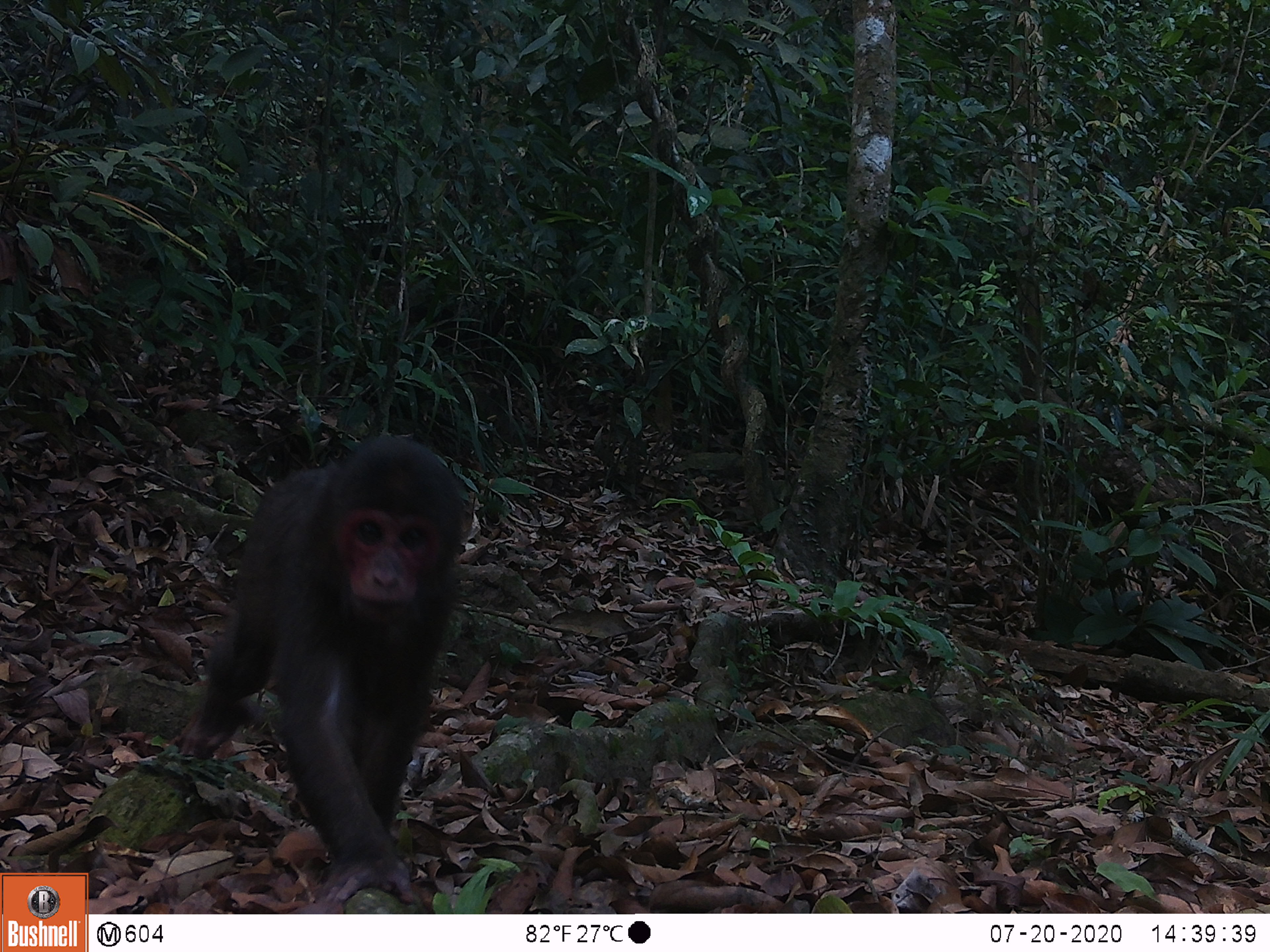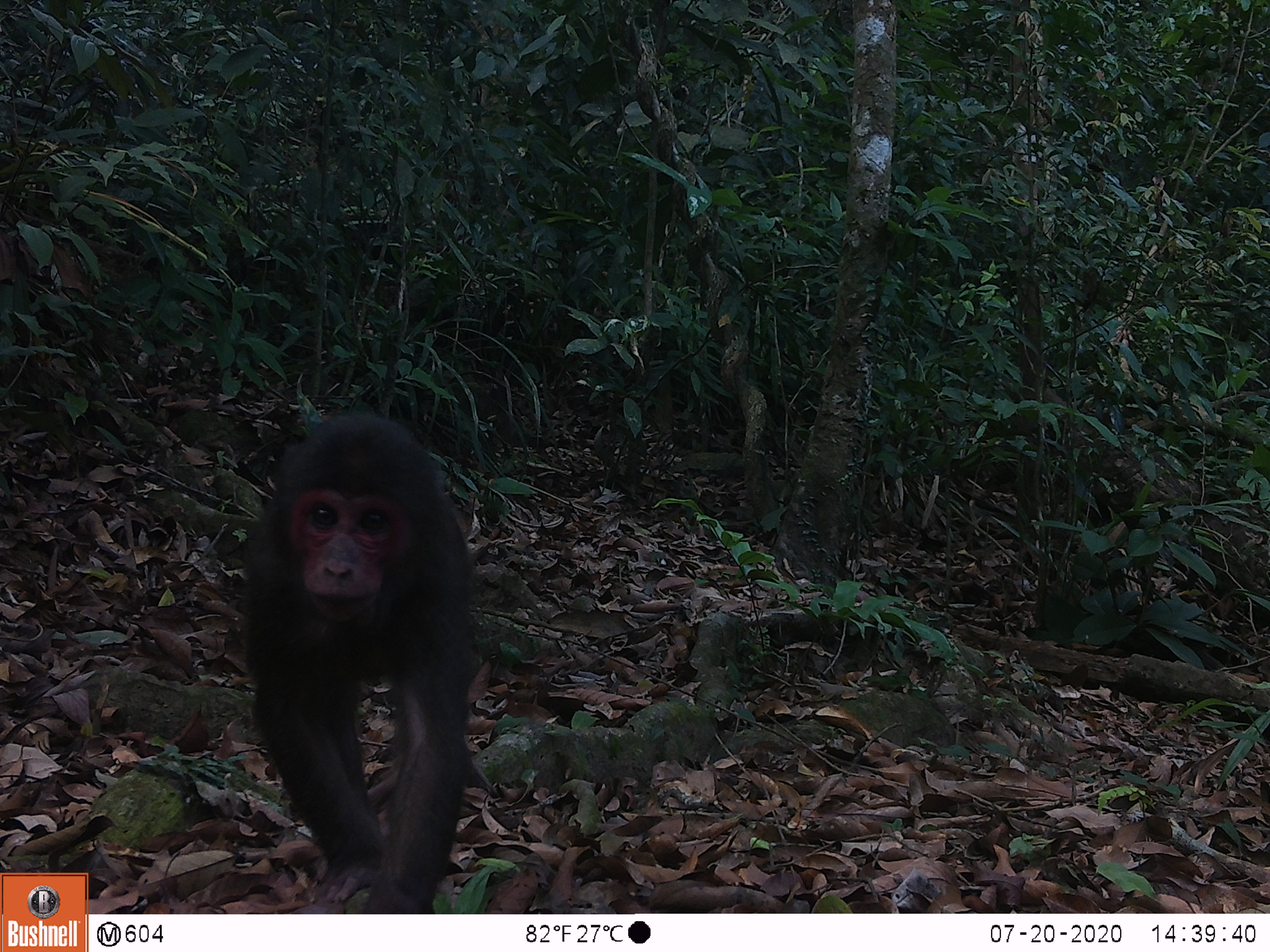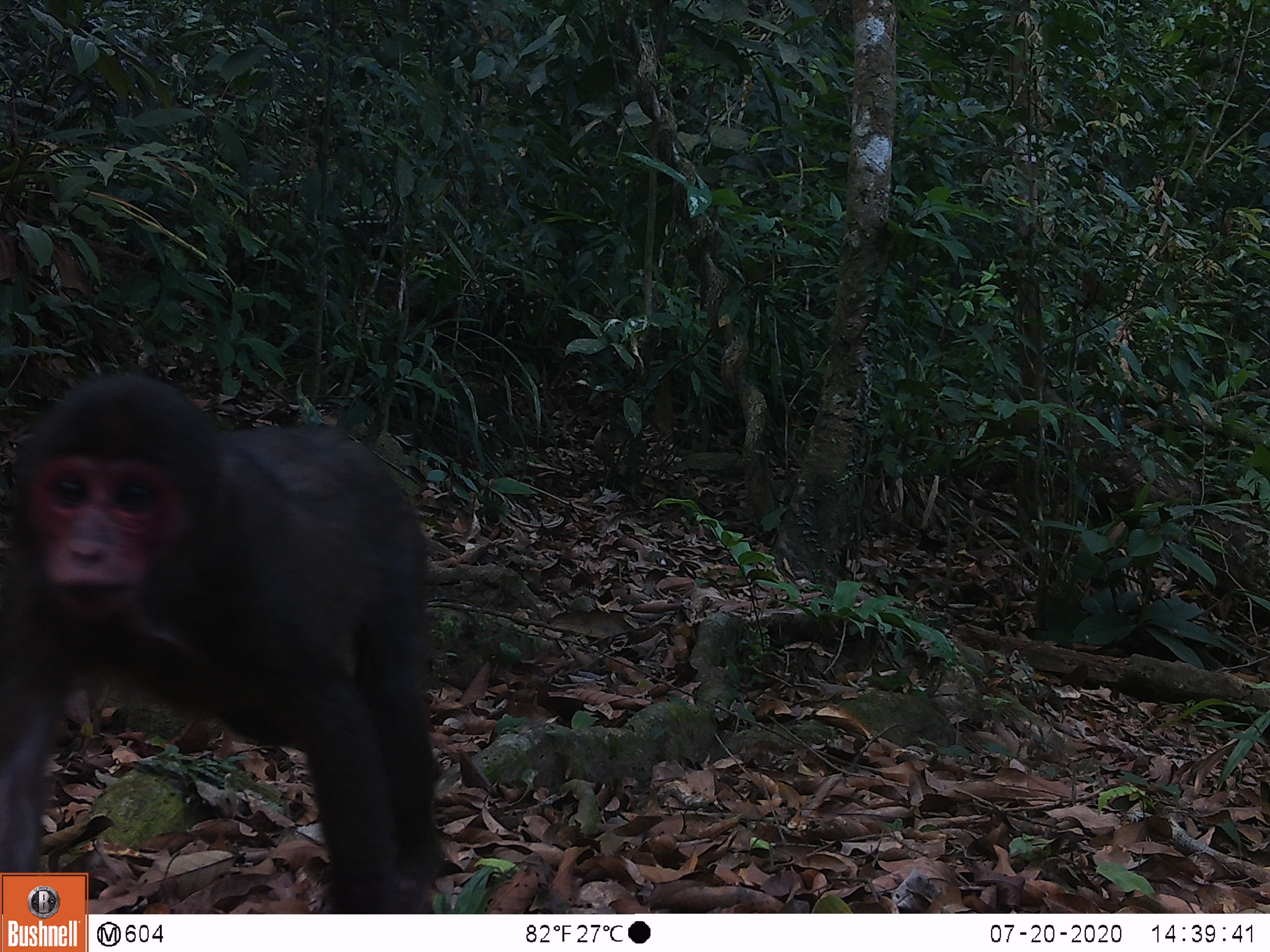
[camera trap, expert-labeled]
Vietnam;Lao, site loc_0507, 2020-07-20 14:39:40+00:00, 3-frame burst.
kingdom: Animalia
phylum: Chordata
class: Mammalia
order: Primates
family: Cercopithecidae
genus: Macaca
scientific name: Macaca arctoides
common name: stump-tailed macaque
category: stump tailed macaque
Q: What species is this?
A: Stump tailed macaque (stump-tailed macaque) (Macaca arctoides).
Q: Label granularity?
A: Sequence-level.